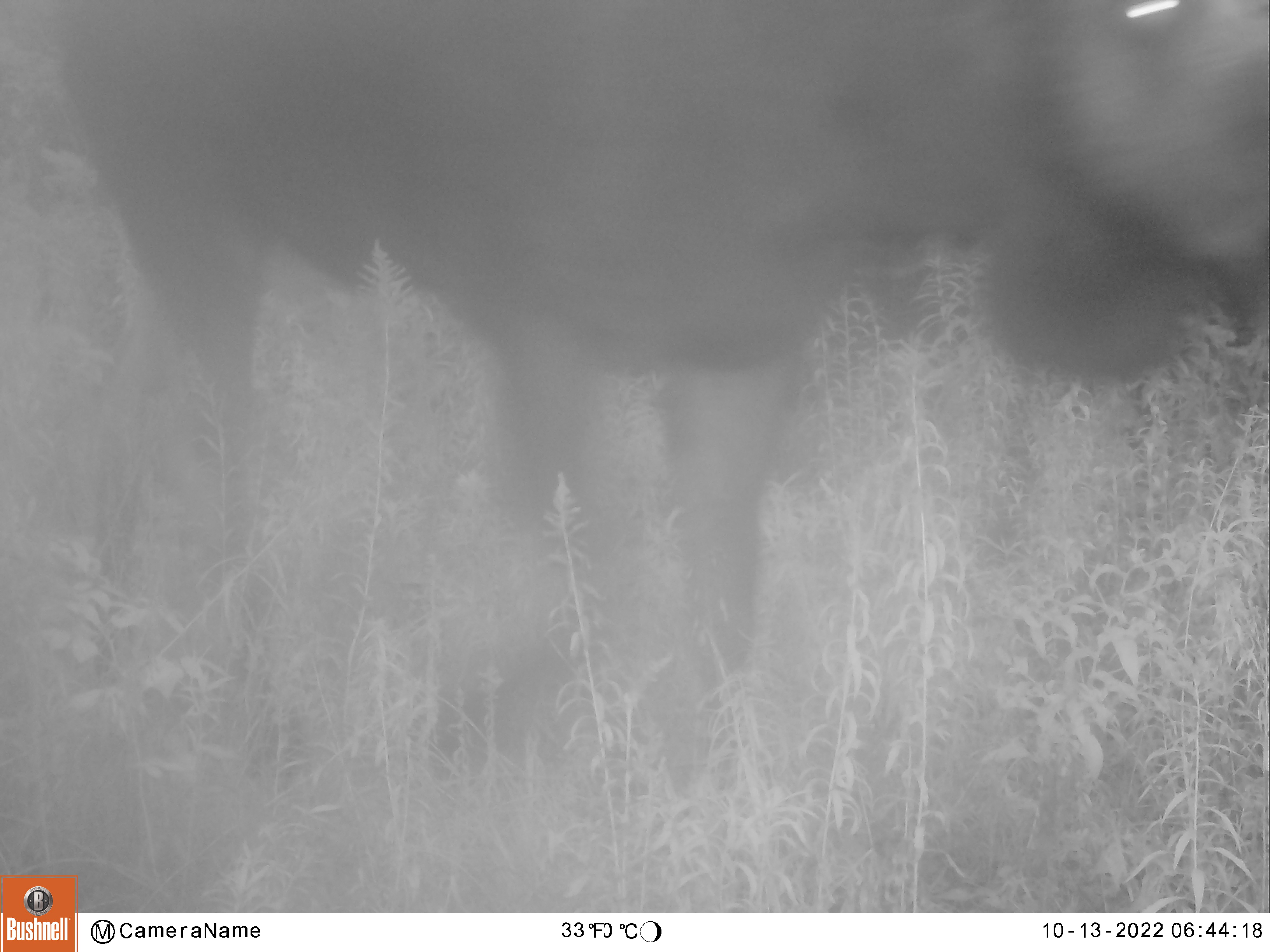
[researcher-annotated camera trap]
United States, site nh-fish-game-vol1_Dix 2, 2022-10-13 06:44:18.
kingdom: Animalia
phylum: Chordata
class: Mammalia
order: Artiodactyla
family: Cervidae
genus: Alces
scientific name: Alces alces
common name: moose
Moose (Alces alces).